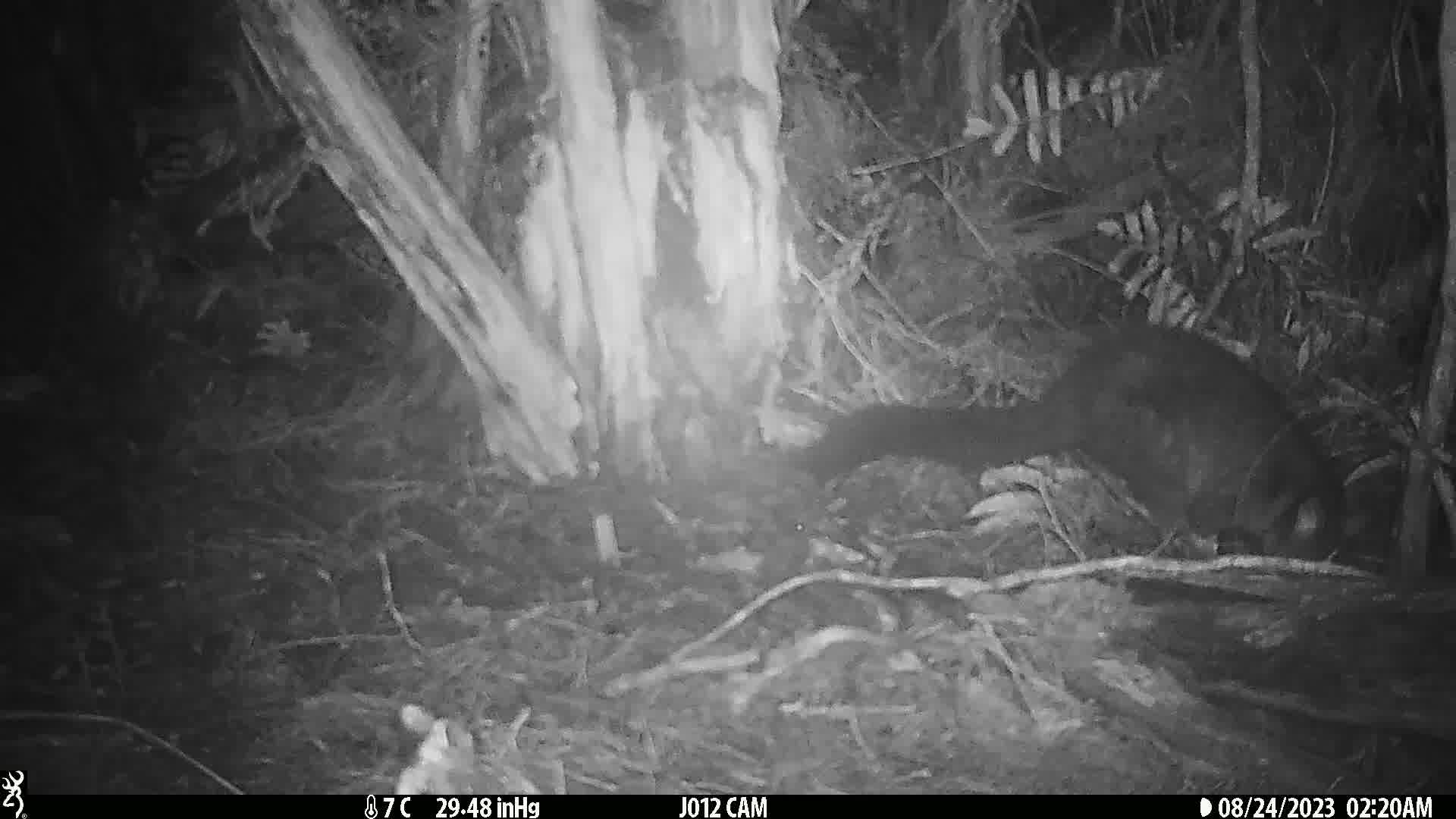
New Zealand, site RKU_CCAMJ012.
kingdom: Animalia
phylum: Chordata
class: Mammalia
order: Diprotodontia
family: Phalangeridae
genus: Trichosurus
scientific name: Trichosurus vulpecula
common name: common brushtail possum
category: possum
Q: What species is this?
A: Possum (common brushtail possum) (Trichosurus vulpecula).